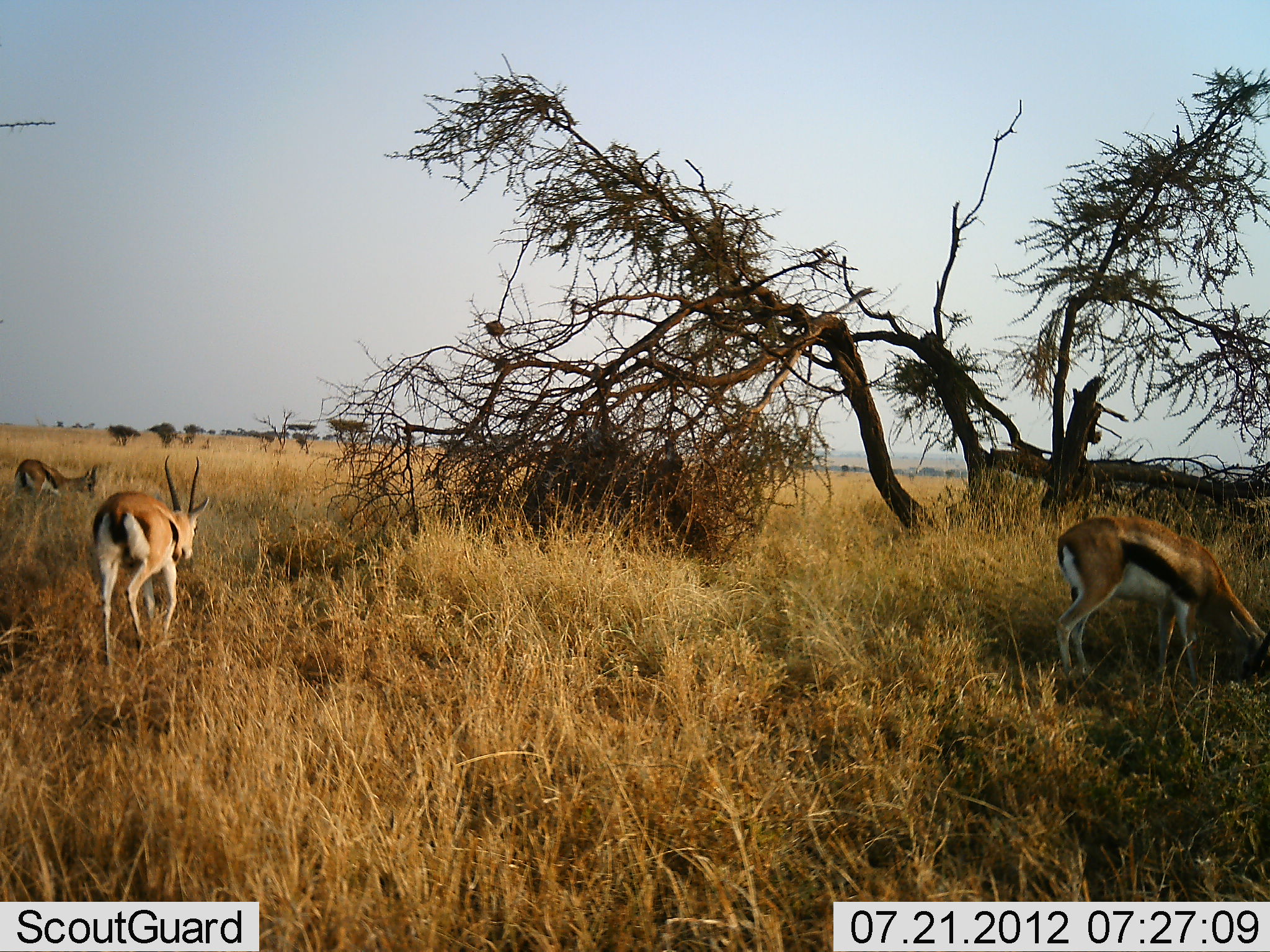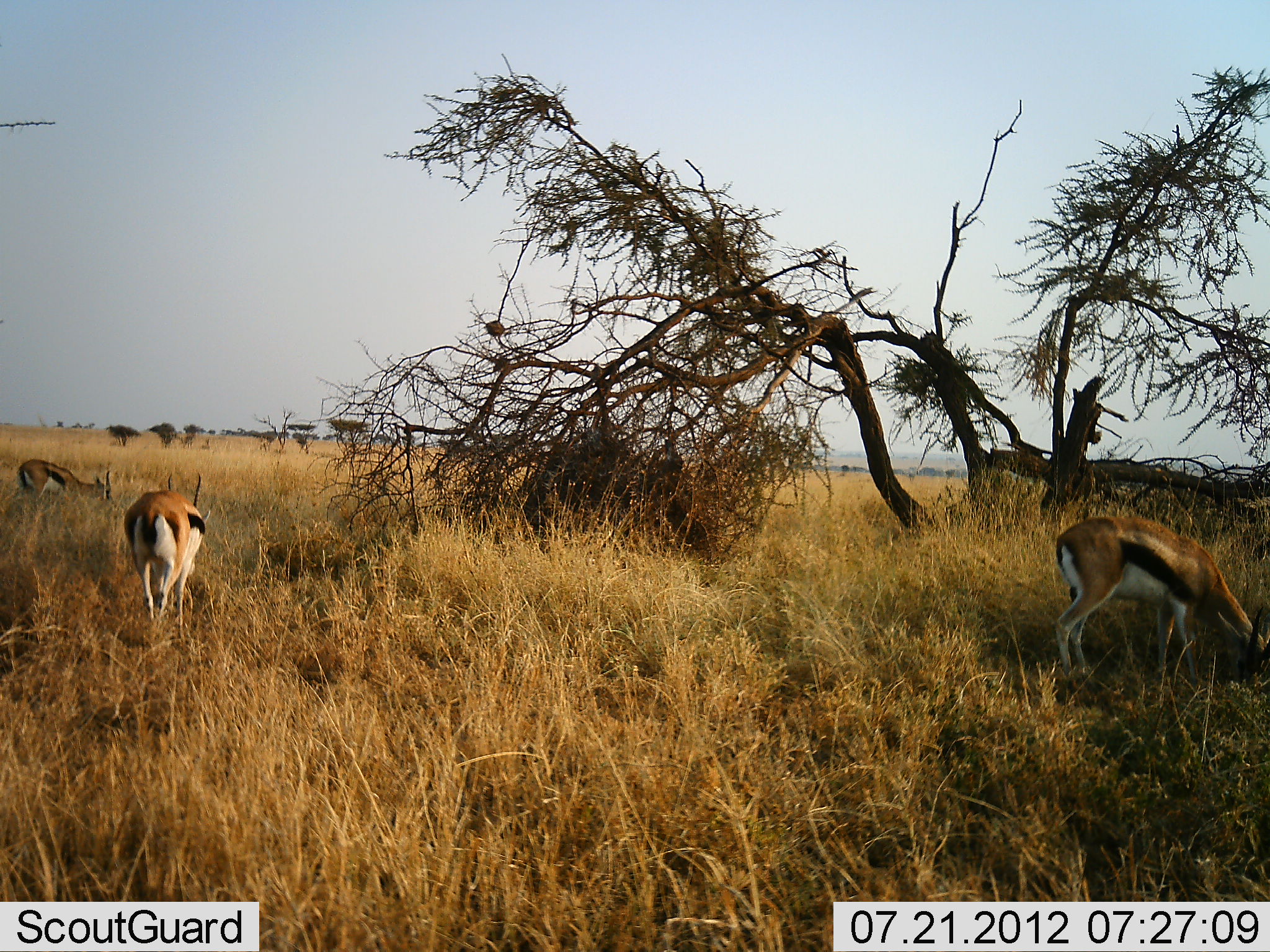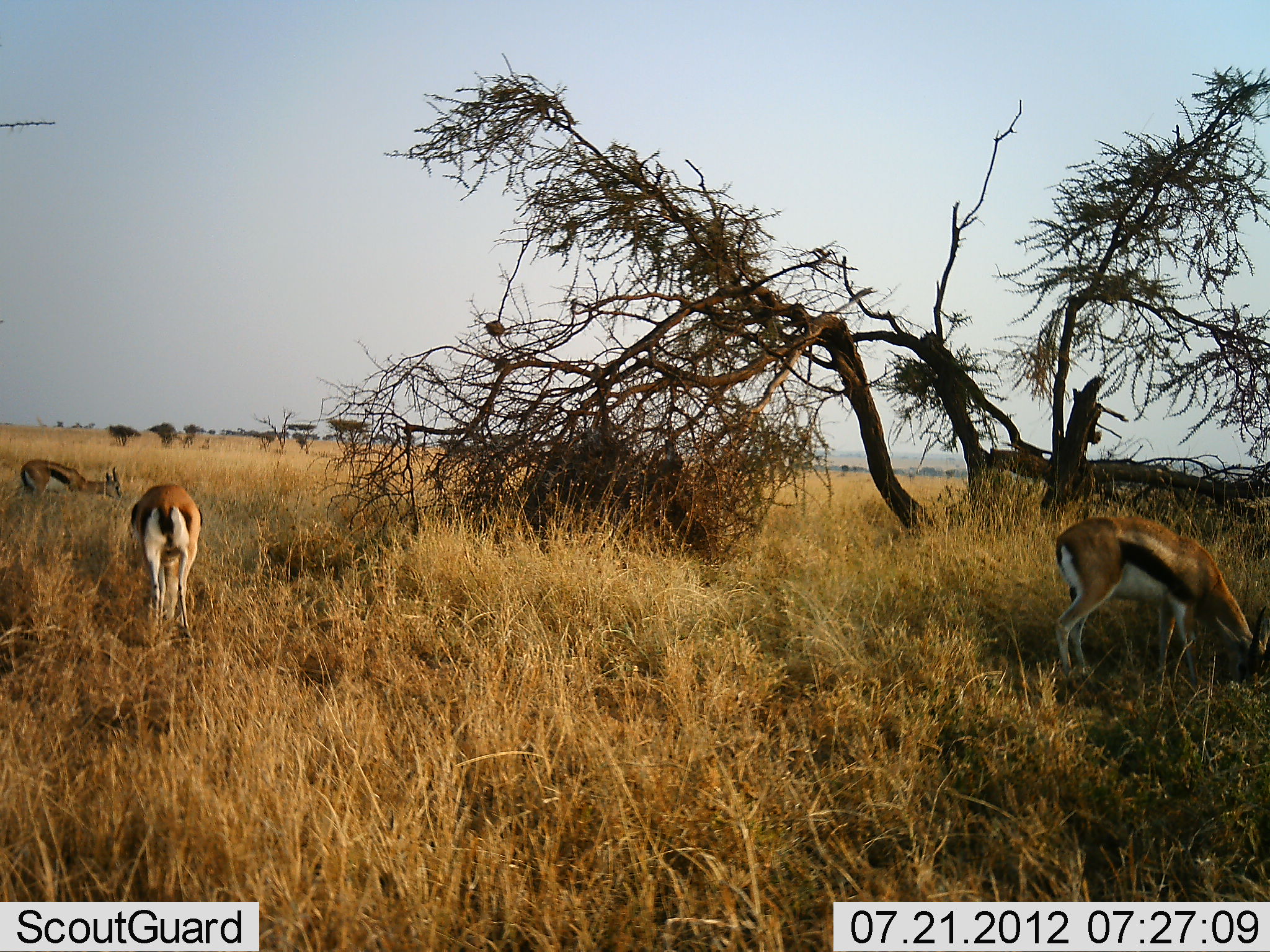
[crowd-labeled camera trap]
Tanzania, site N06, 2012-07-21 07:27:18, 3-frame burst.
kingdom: Animalia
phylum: Chordata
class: Mammalia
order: Artiodactyla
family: Bovidae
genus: Eudorcas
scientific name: Eudorcas thomsonii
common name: thomson's gazelle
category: gazellethomsons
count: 3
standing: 20%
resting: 0%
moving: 40%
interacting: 10%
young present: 0%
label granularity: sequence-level